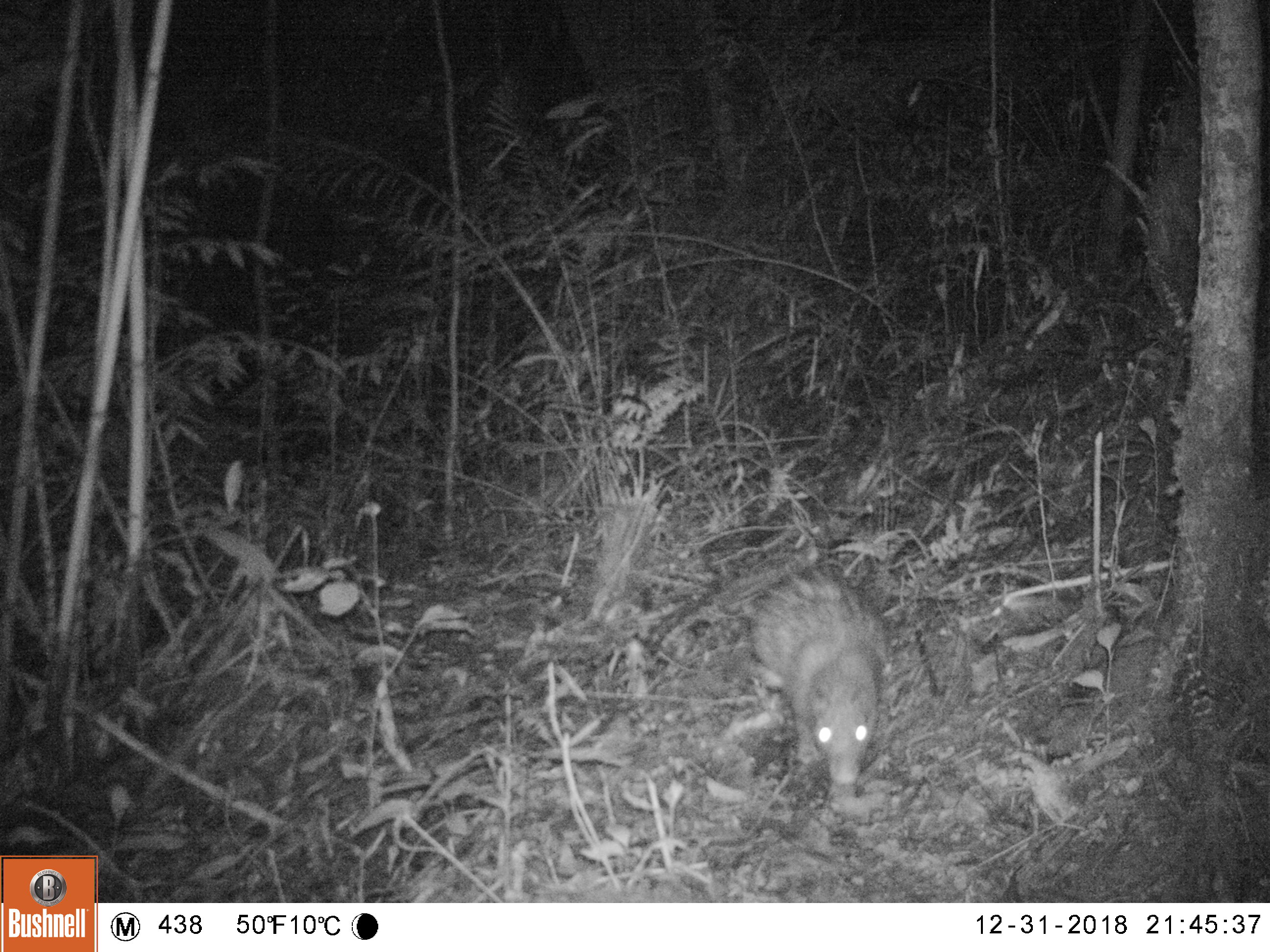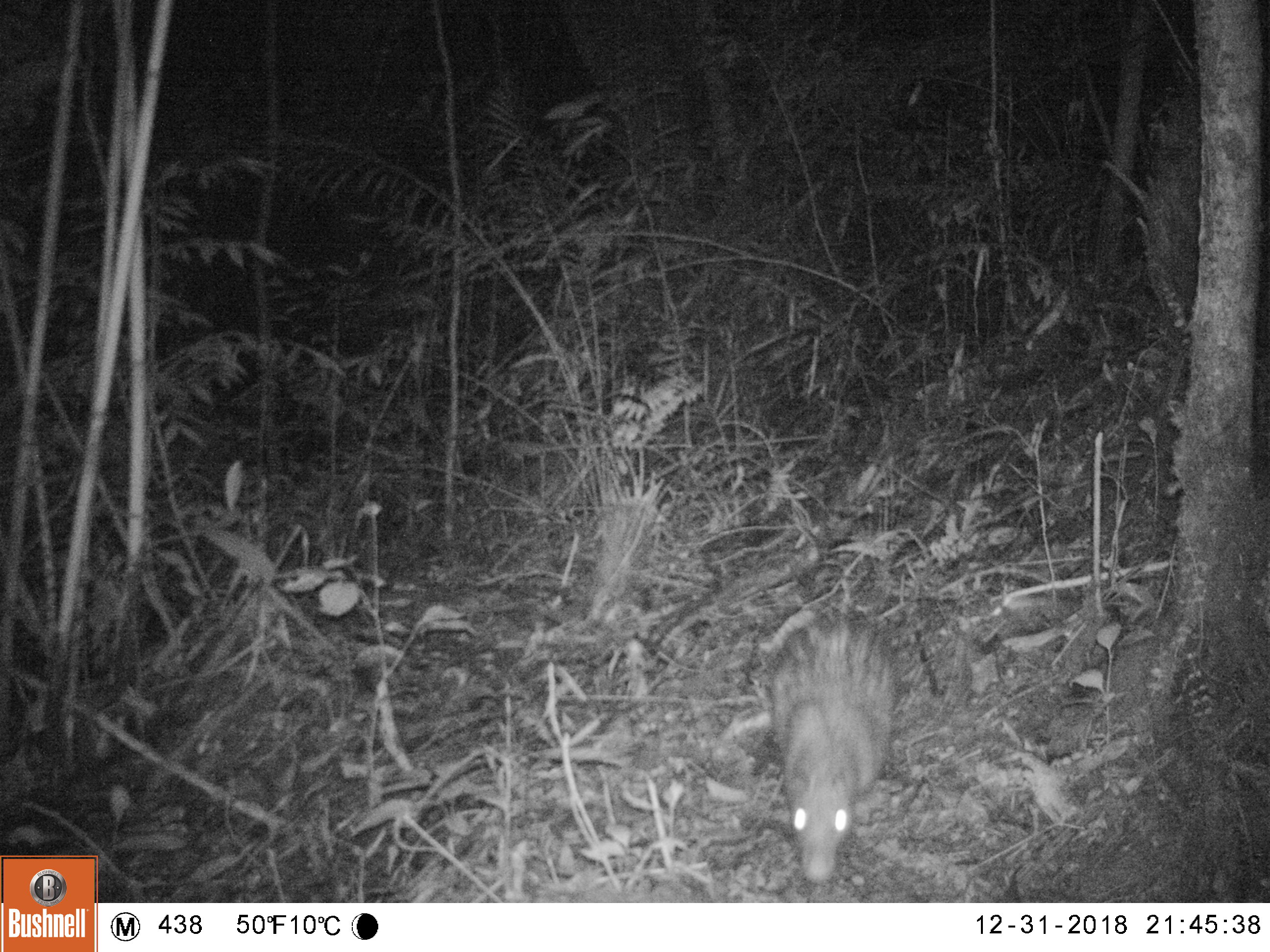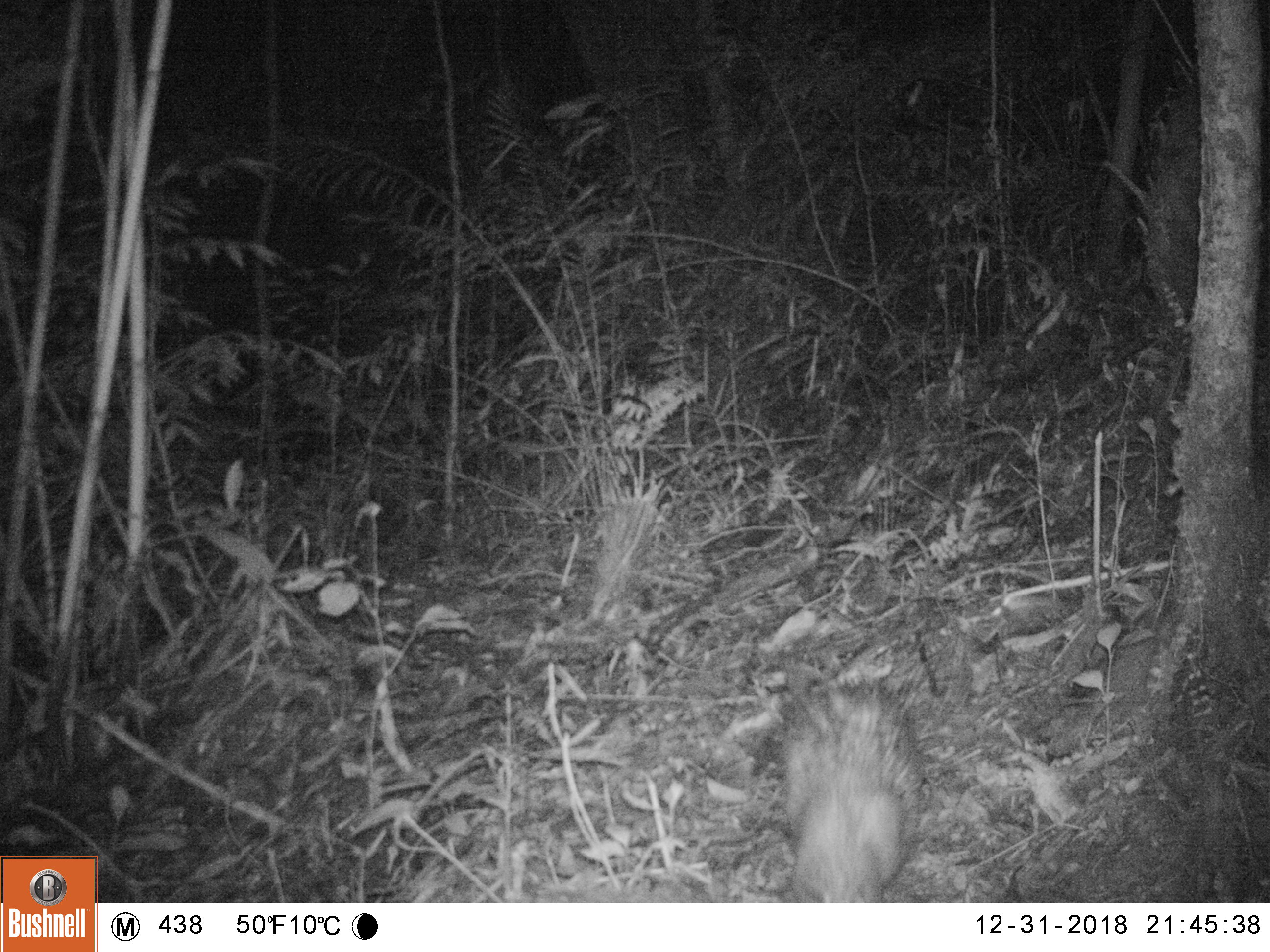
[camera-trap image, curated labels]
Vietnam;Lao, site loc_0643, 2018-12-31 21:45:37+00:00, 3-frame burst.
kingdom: Animalia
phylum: Chordata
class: Mammalia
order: Rodentia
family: Hystricidae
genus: Atherurus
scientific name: Atherurus macrourus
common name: asiatic brush-tailed porcupine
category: asiatic brush tailed porcupine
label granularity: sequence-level